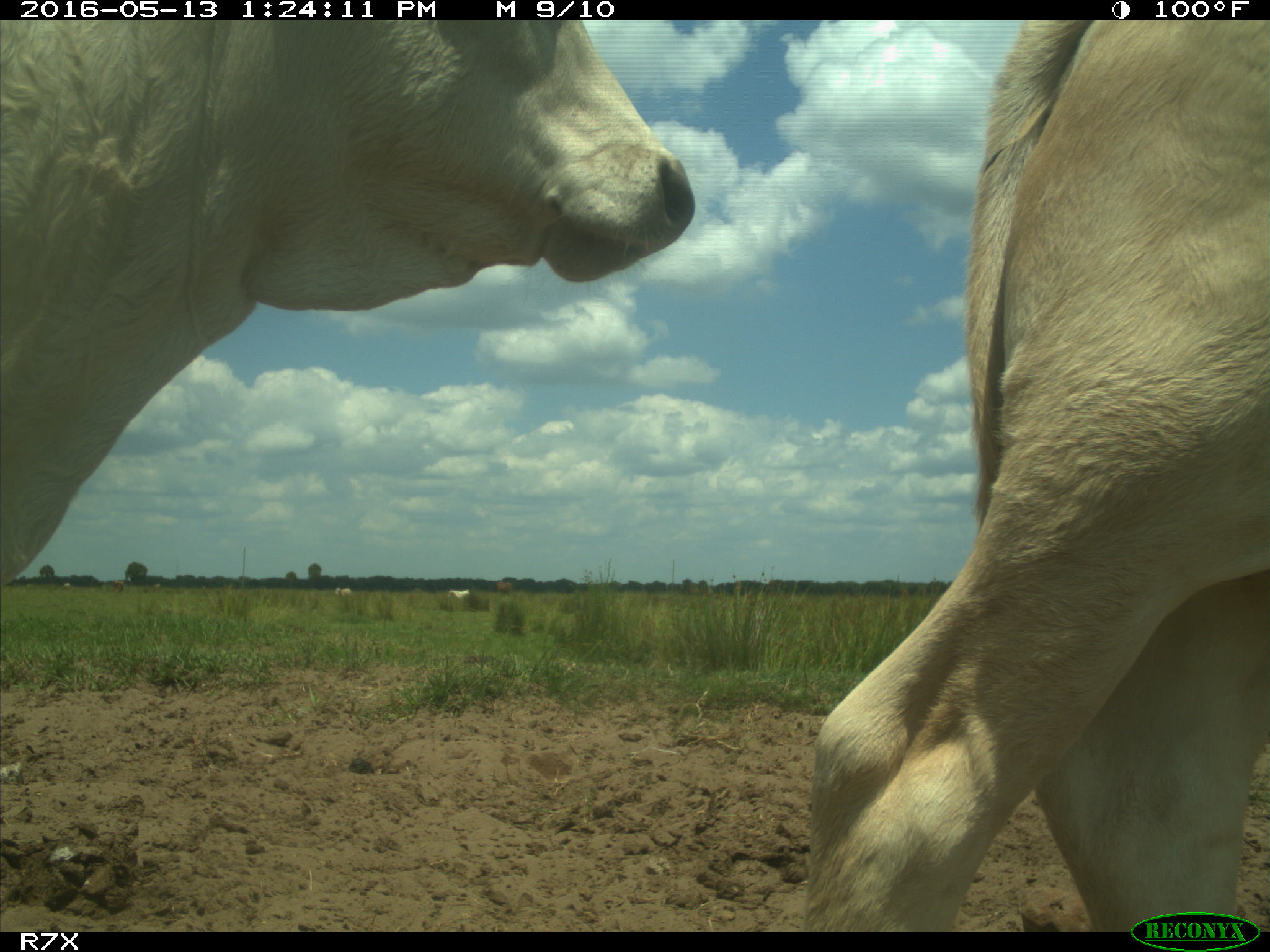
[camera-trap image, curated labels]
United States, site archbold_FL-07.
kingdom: Animalia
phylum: Chordata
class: Mammalia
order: Artiodactyla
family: Bovidae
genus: Bos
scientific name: Bos taurus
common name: domestic cow